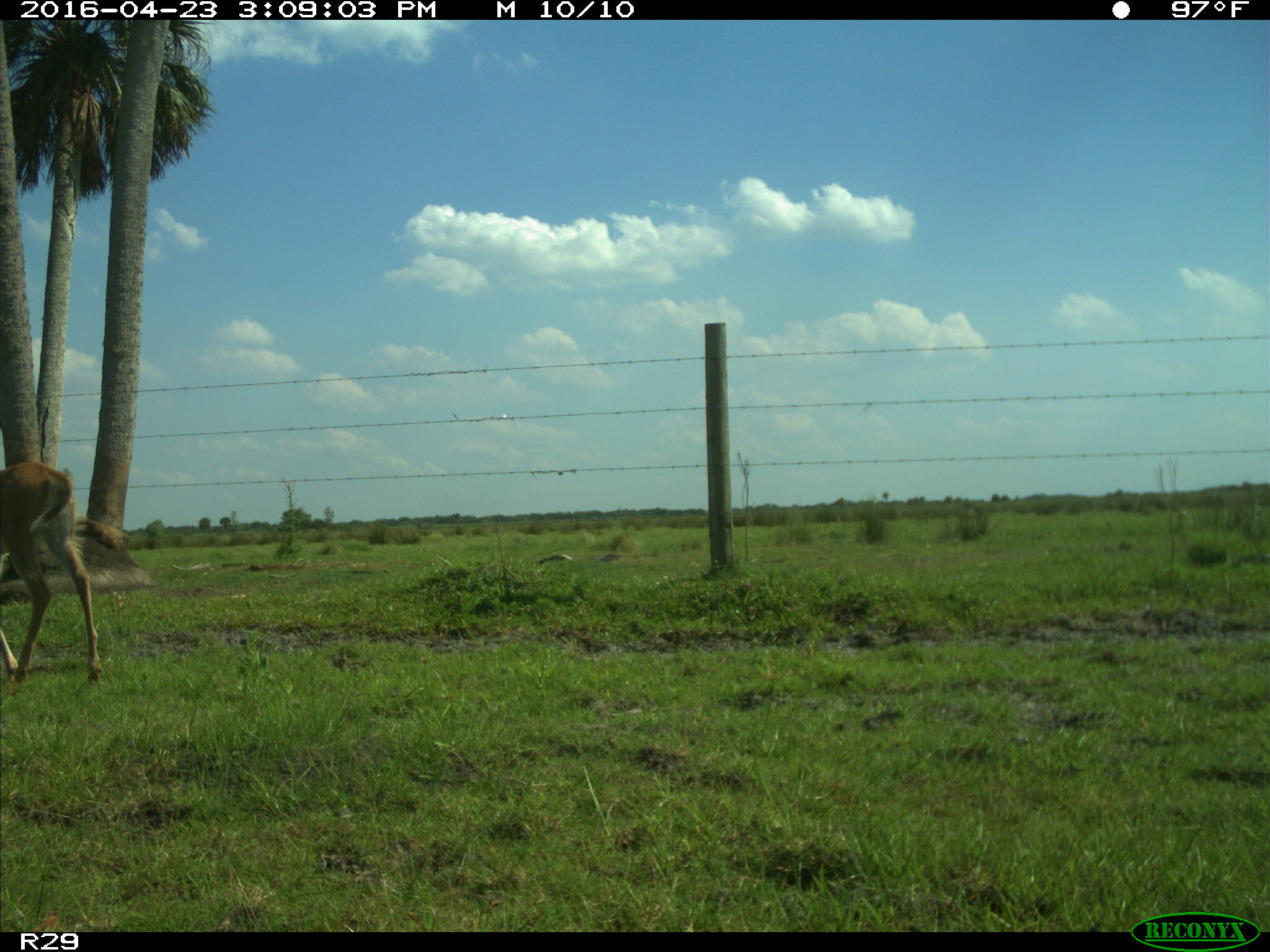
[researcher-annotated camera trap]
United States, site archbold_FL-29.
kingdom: Animalia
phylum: Chordata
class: Mammalia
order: Artiodactyla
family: Cervidae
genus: Odocoileus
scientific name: Odocoileus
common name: deer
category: unidentified deer